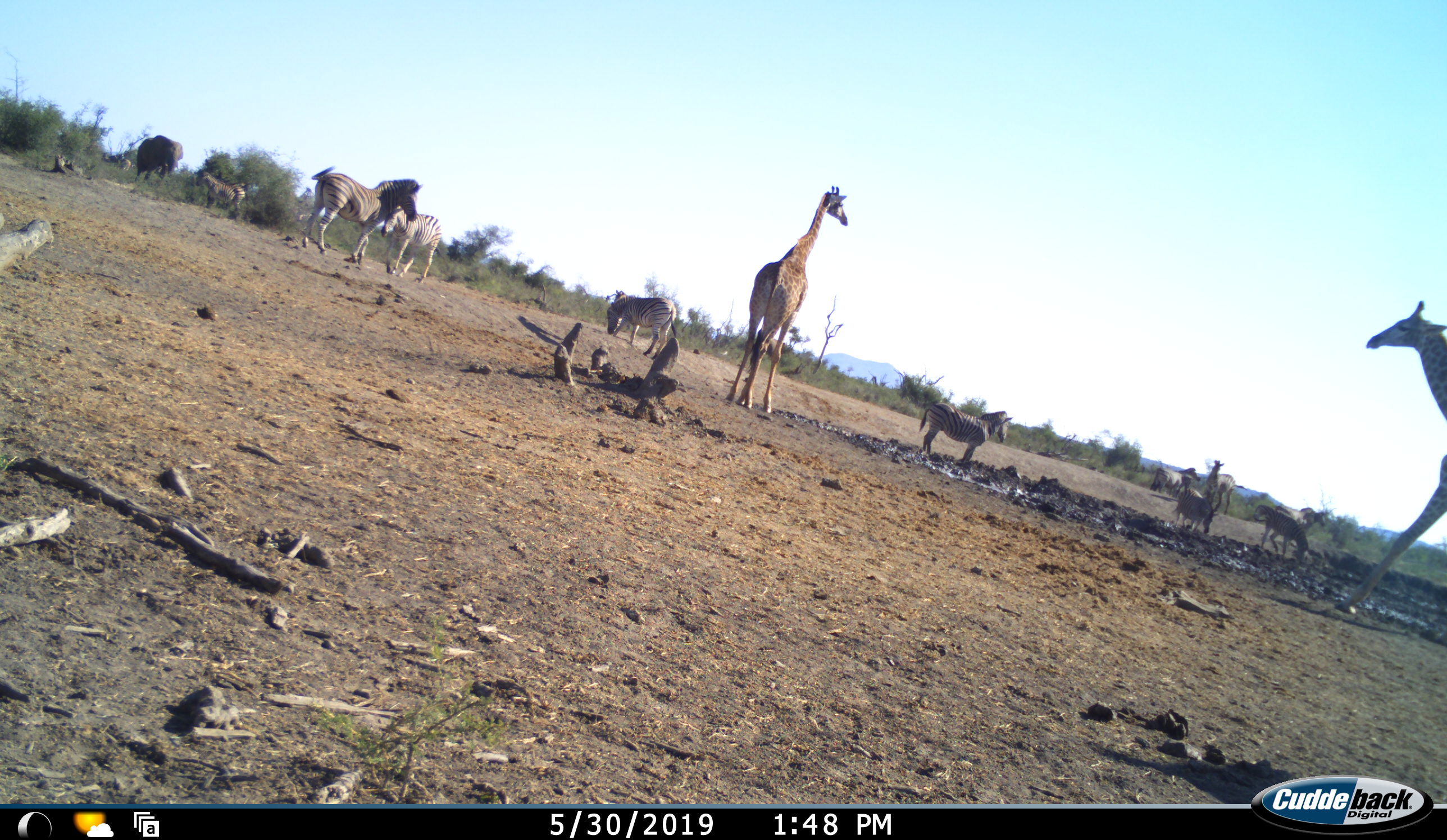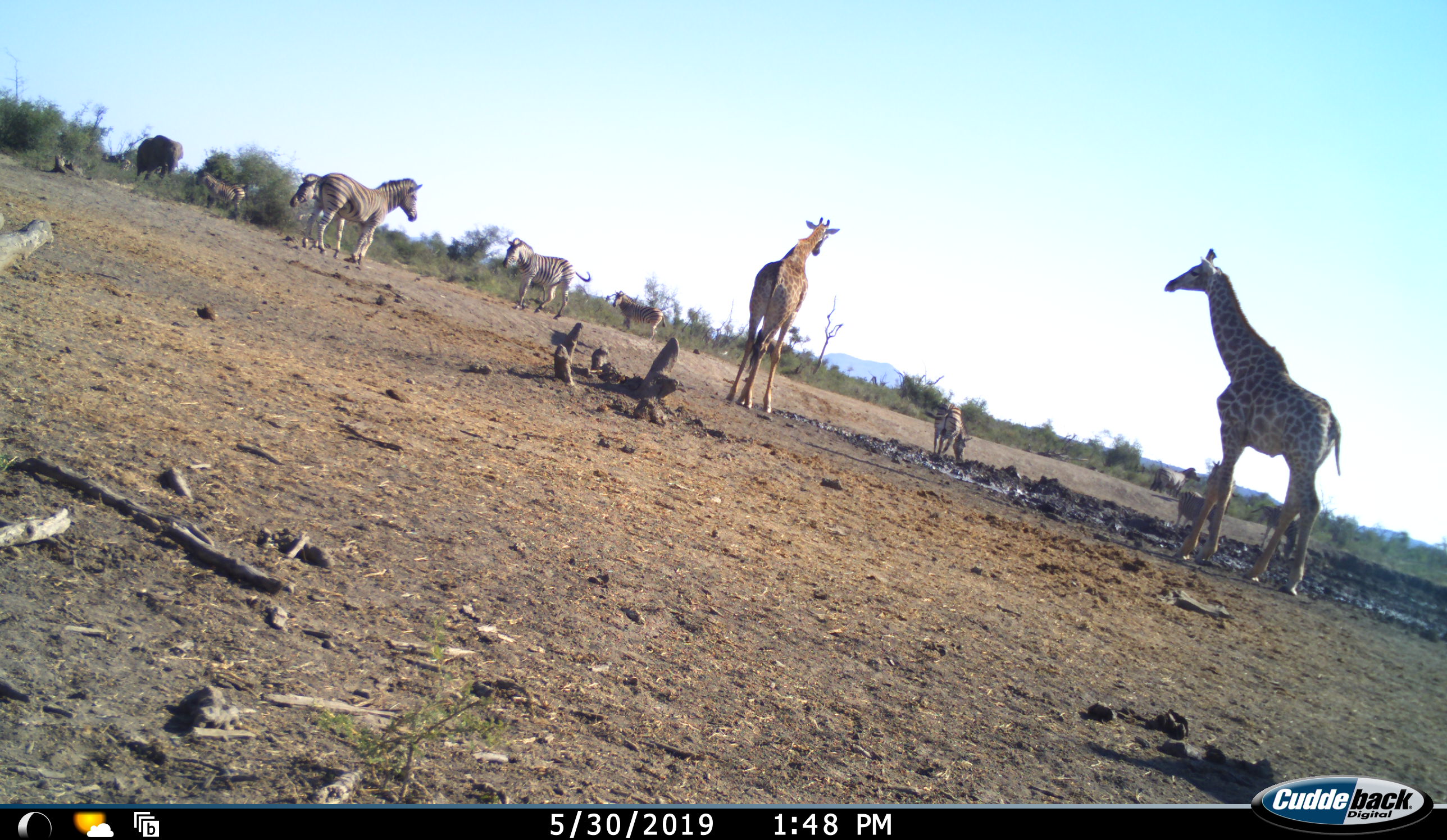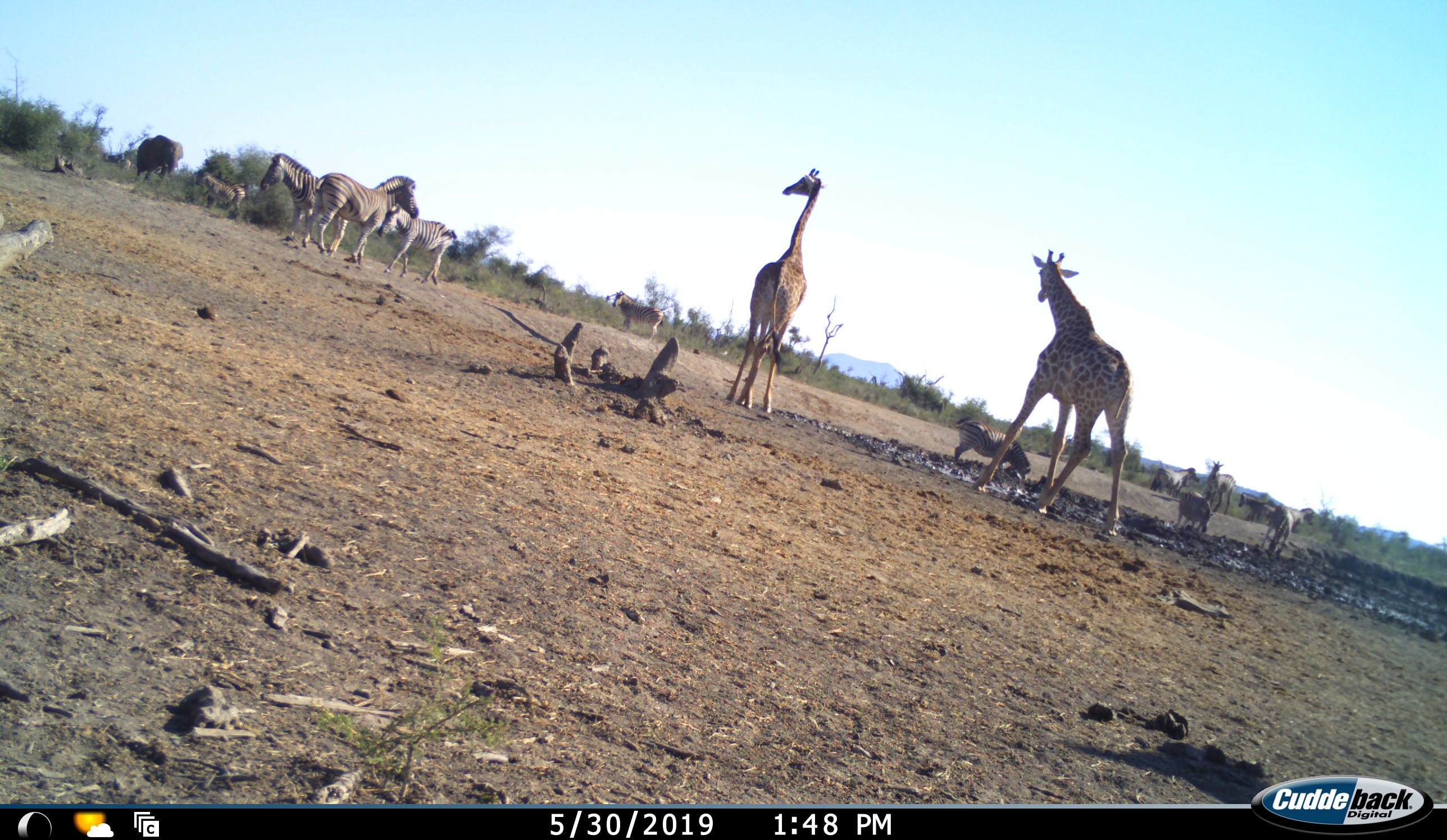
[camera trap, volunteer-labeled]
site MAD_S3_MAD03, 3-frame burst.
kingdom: Animalia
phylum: Chordata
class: Mammalia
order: Proboscidea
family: Elephantidae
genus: Loxodonta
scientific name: Loxodonta africana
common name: african bush elephant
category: elephant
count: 1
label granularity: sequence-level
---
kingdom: Animalia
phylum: Chordata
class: Mammalia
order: Artiodactyla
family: Giraffidae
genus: Giraffa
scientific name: Giraffa camelopardalis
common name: giraffe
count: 2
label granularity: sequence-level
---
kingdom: Animalia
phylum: Chordata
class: Mammalia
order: Perissodactyla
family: Equidae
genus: Equus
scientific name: Equus quagga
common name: plains zebra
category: zebraplains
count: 11-50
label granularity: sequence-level